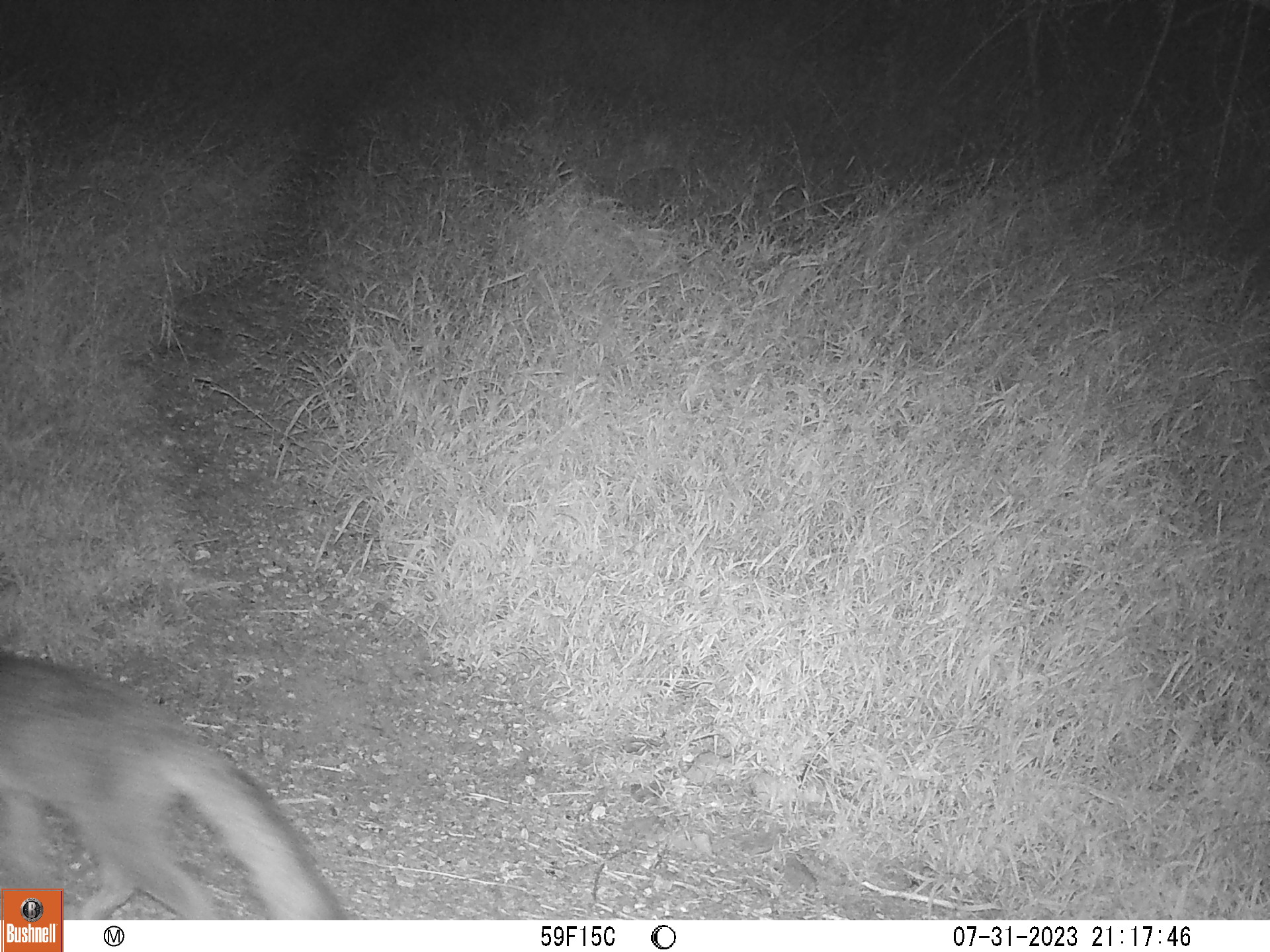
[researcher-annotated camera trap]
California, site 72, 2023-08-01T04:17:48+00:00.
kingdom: Animalia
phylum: Chordata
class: Mammalia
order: Carnivora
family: Canidae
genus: Urocyon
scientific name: Urocyon cinereoargenteus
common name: gray fox